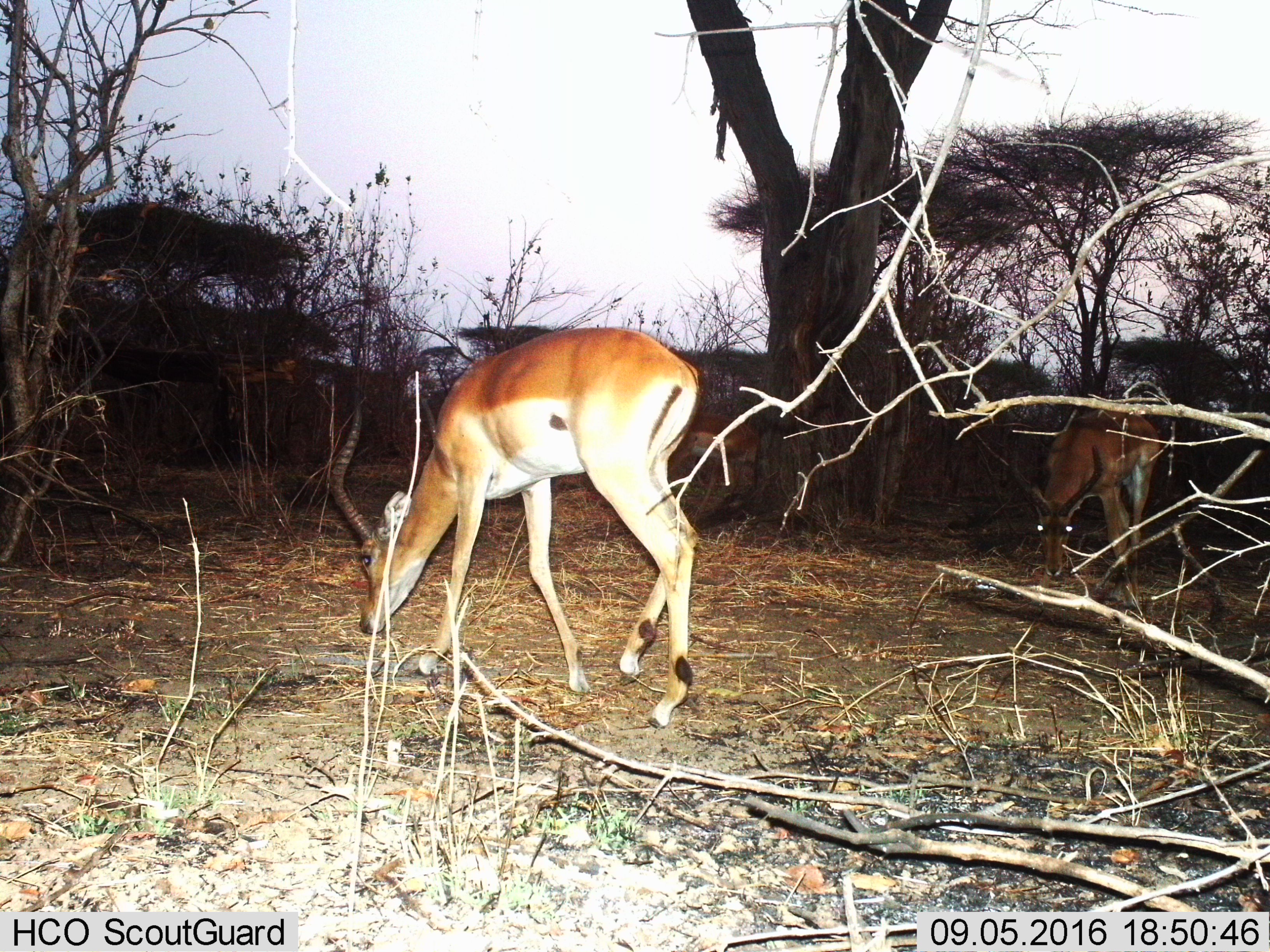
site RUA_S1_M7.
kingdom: Animalia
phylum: Chordata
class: Mammalia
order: Artiodactyla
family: Bovidae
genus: Aepyceros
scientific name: Aepyceros melampus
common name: impala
Impala (Aepyceros melampus), count 2. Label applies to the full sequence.